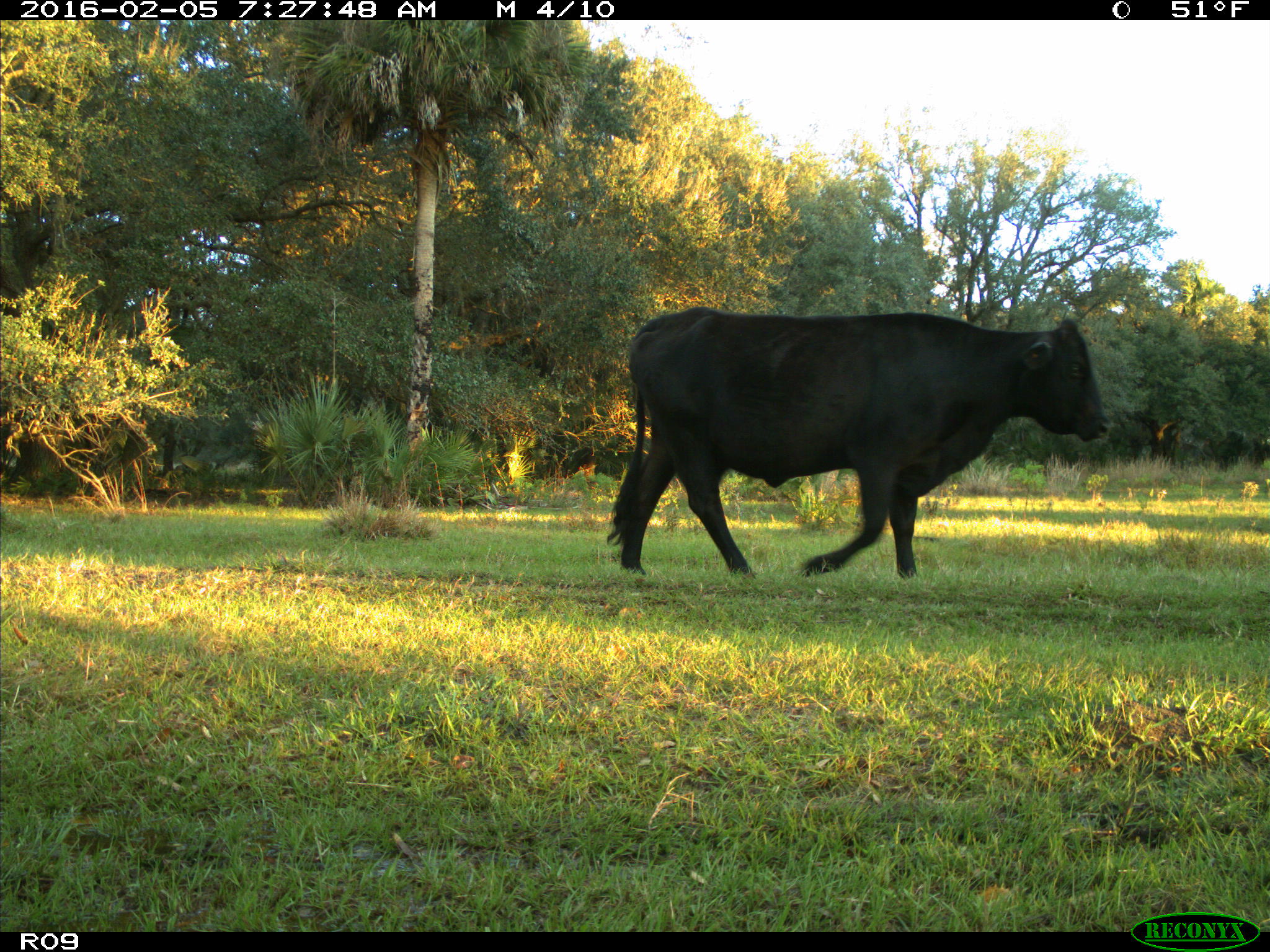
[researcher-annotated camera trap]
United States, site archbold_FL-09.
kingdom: Animalia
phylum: Chordata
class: Mammalia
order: Artiodactyla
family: Bovidae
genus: Bos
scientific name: Bos taurus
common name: domestic cow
Bos taurus (domestic cow).